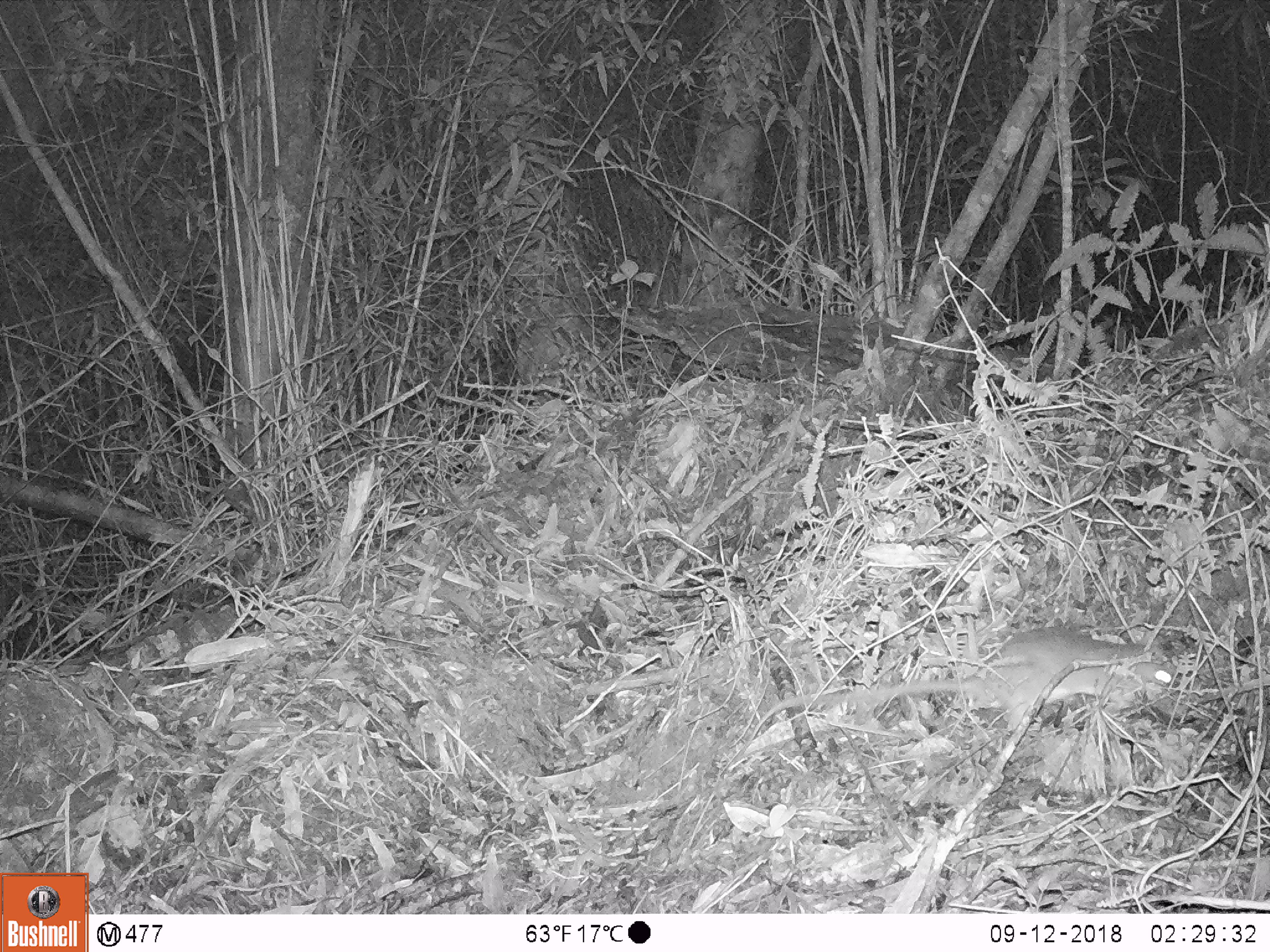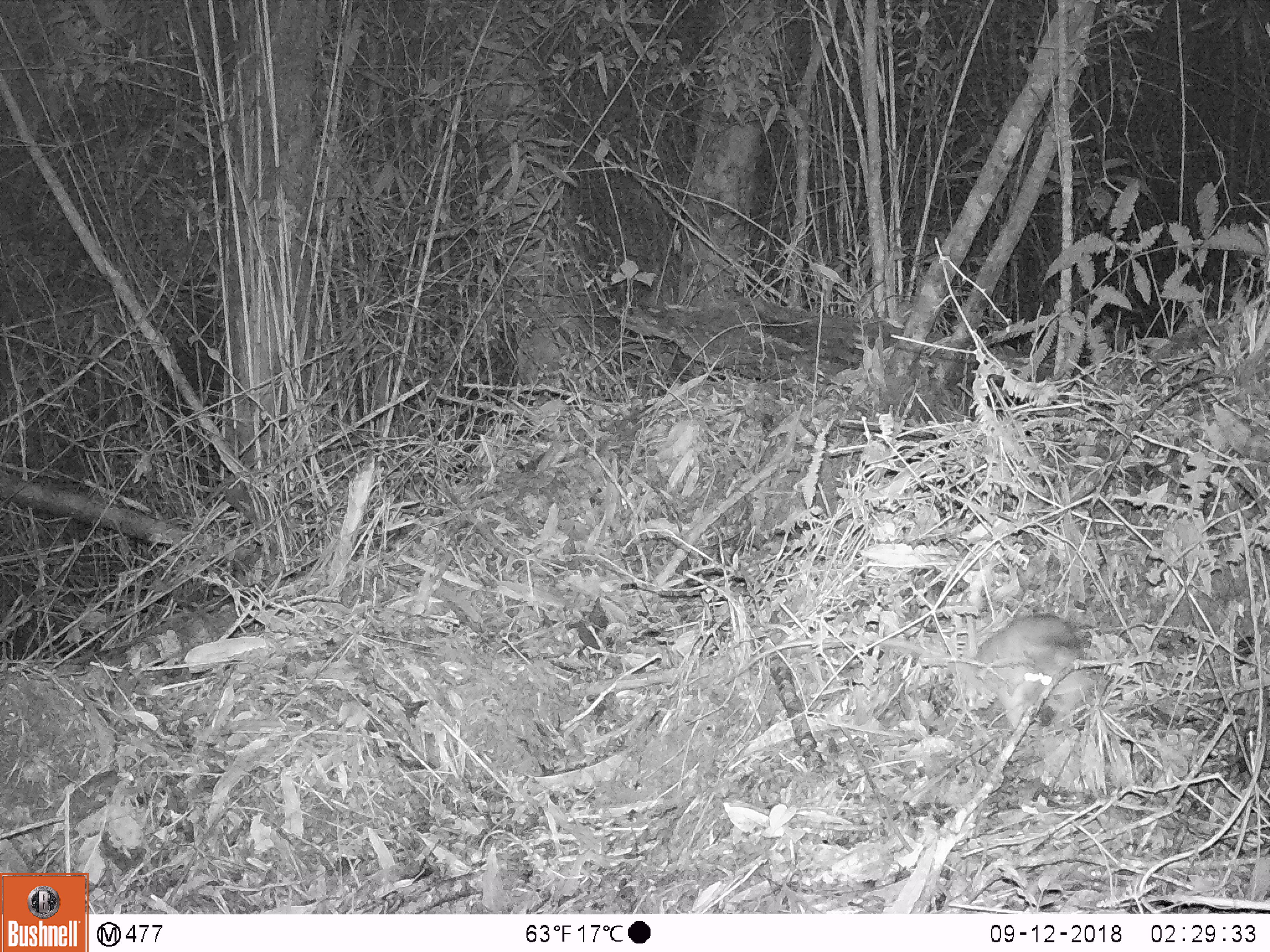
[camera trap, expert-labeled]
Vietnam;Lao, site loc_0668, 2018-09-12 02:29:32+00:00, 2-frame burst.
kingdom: Animalia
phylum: Chordata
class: Mammalia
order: Rodentia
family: Muridae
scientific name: Muridae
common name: old-world mice and rats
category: unidentified murid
Unidentified murid (old-world mice and rats) (Muridae). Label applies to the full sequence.